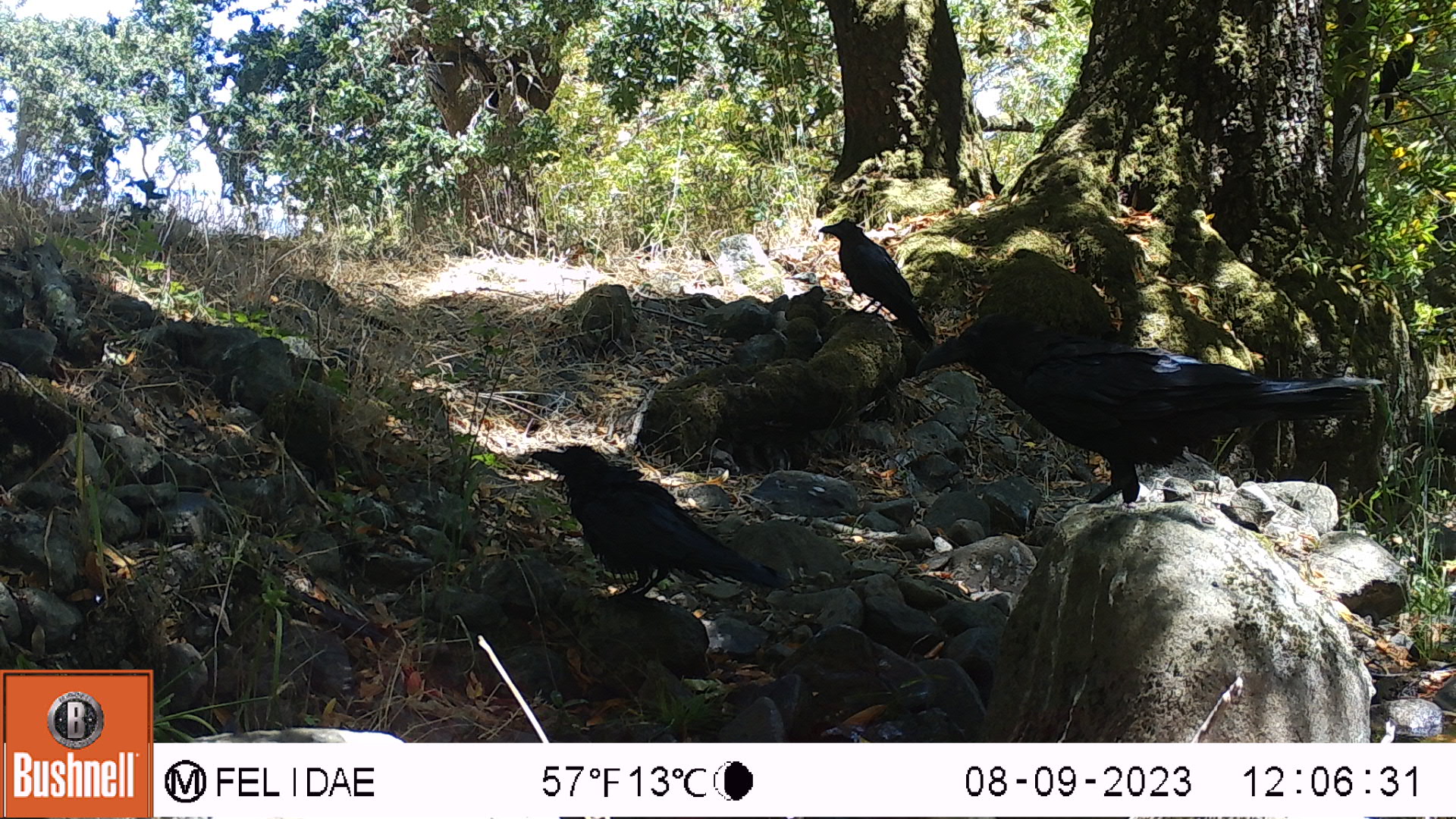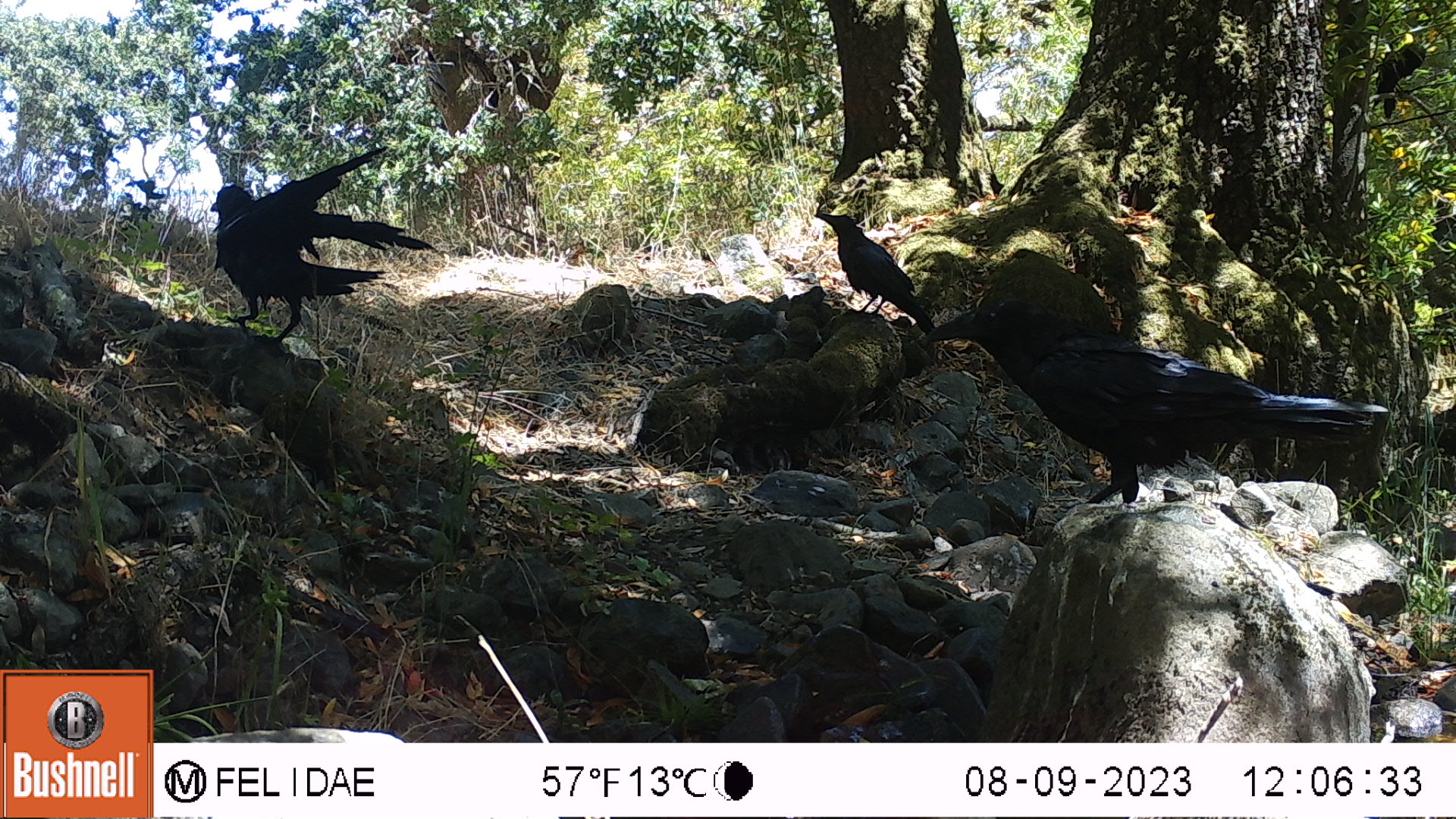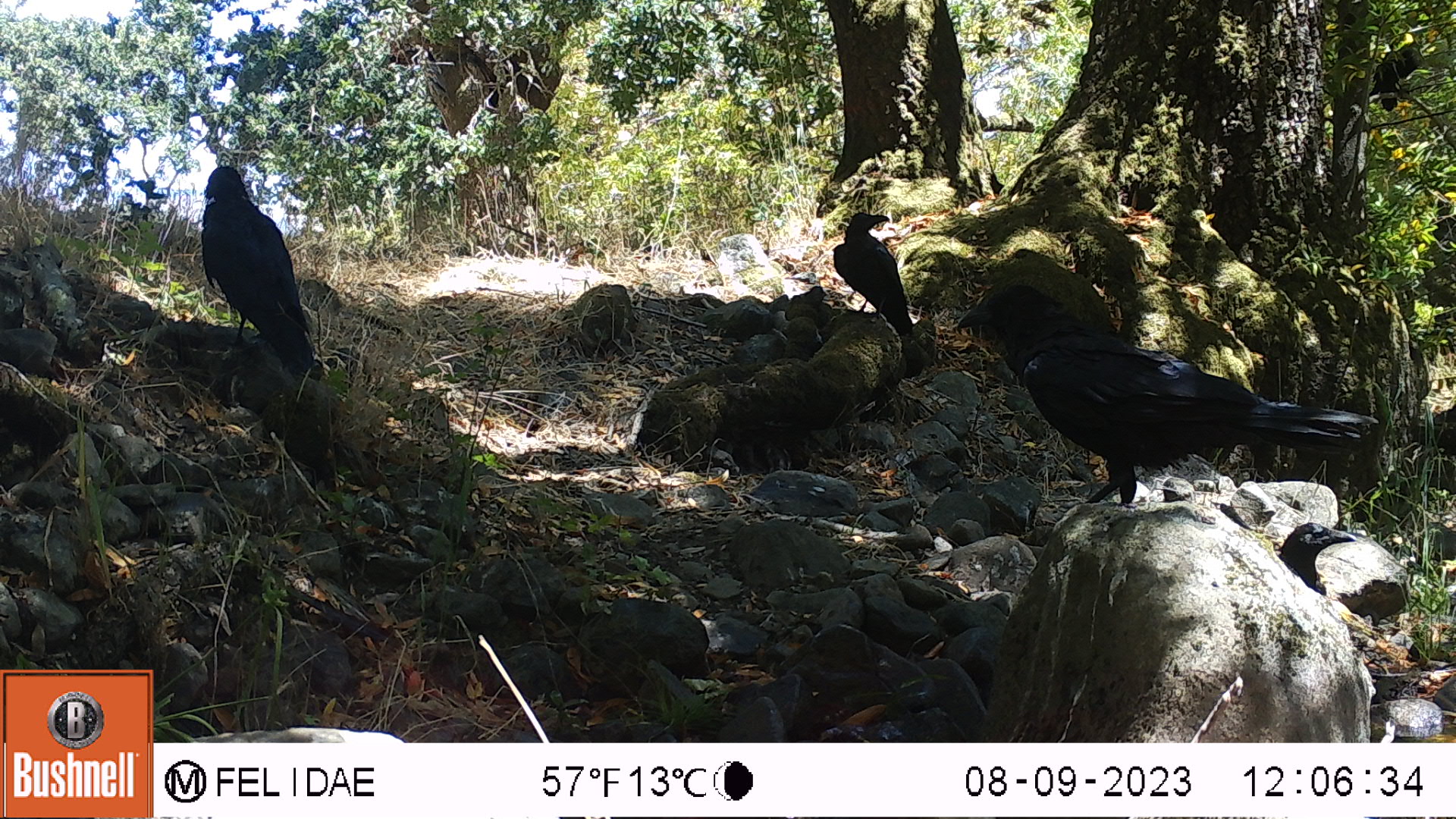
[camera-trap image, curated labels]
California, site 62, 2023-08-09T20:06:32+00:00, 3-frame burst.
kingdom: Animalia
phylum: Chordata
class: Aves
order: Passeriformes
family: Corvidae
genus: Corvus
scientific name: Corvus brachyrhynchos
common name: american crow